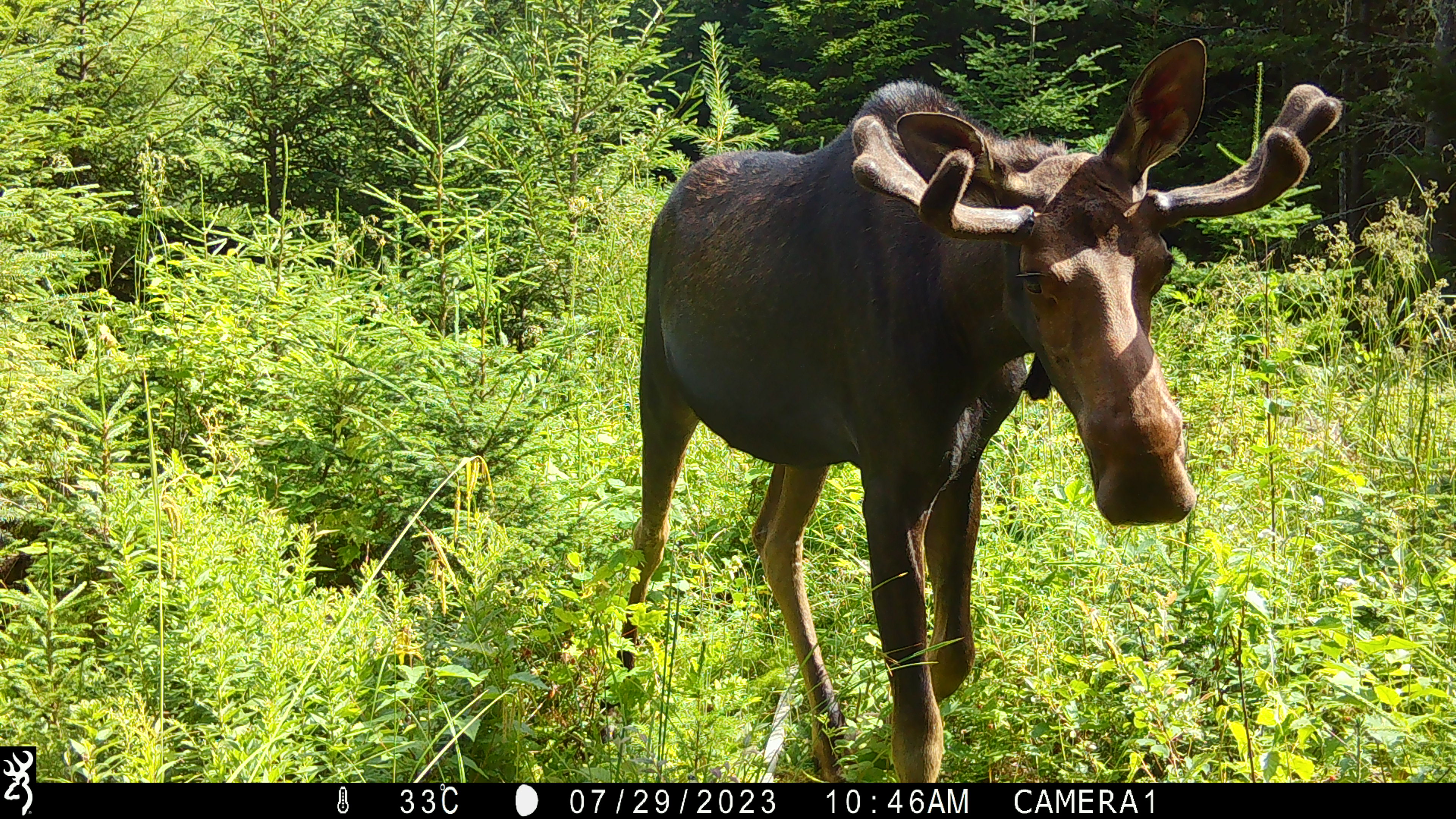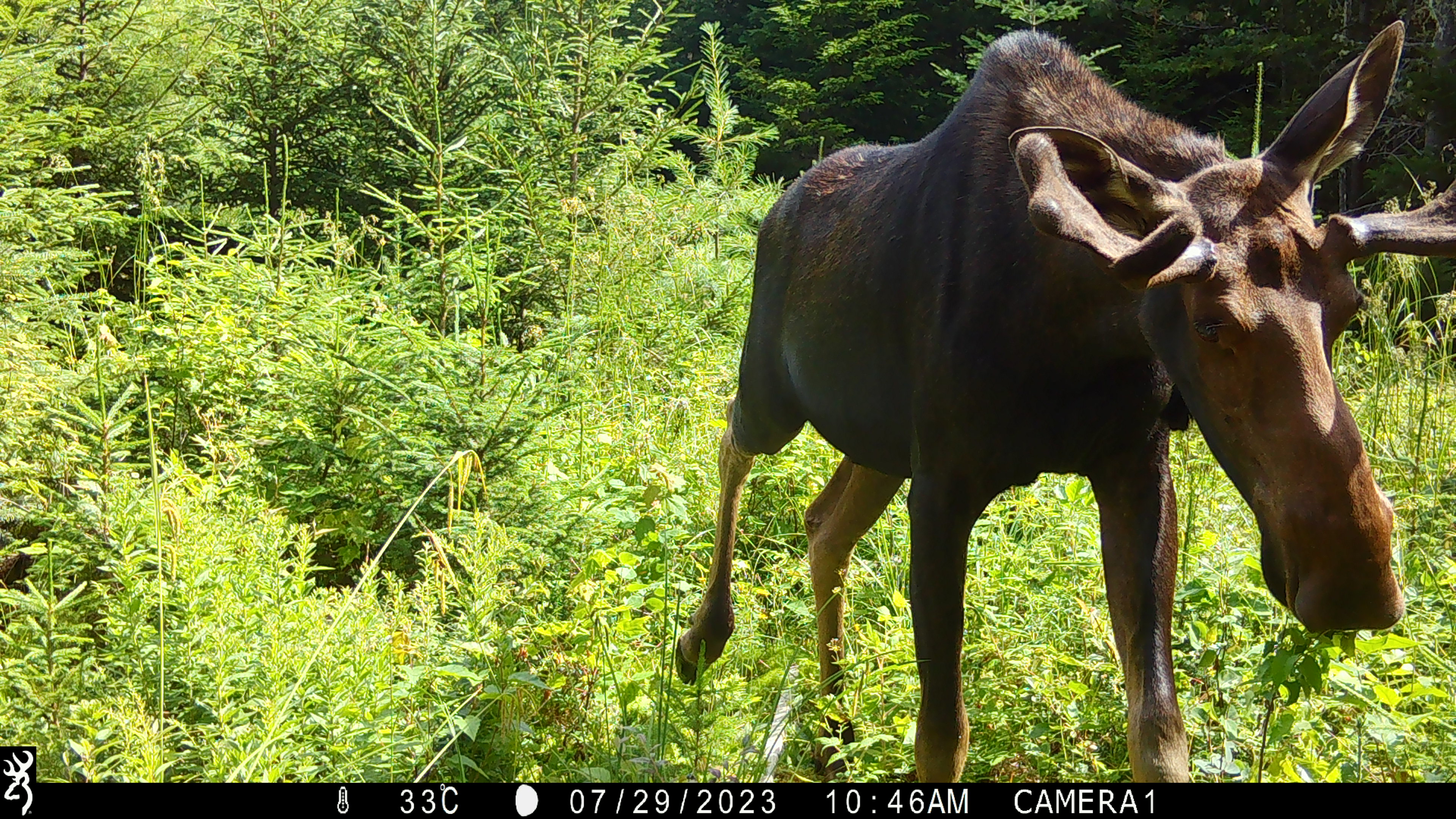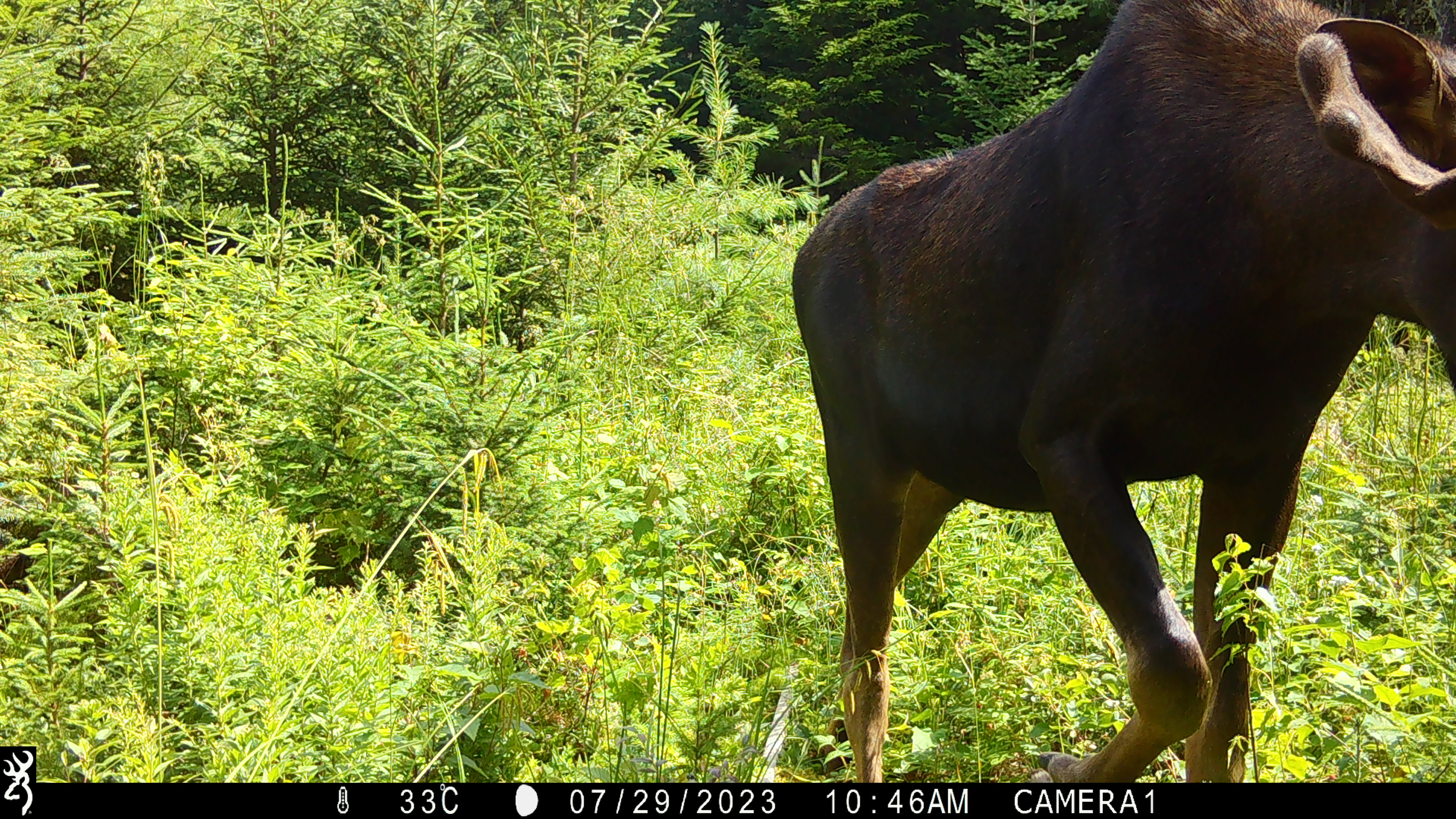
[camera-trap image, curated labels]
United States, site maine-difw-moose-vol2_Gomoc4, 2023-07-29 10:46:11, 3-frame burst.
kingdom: Animalia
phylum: Chordata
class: Mammalia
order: Artiodactyla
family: Cervidae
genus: Alces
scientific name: Alces alces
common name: moose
Moose (Alces alces).